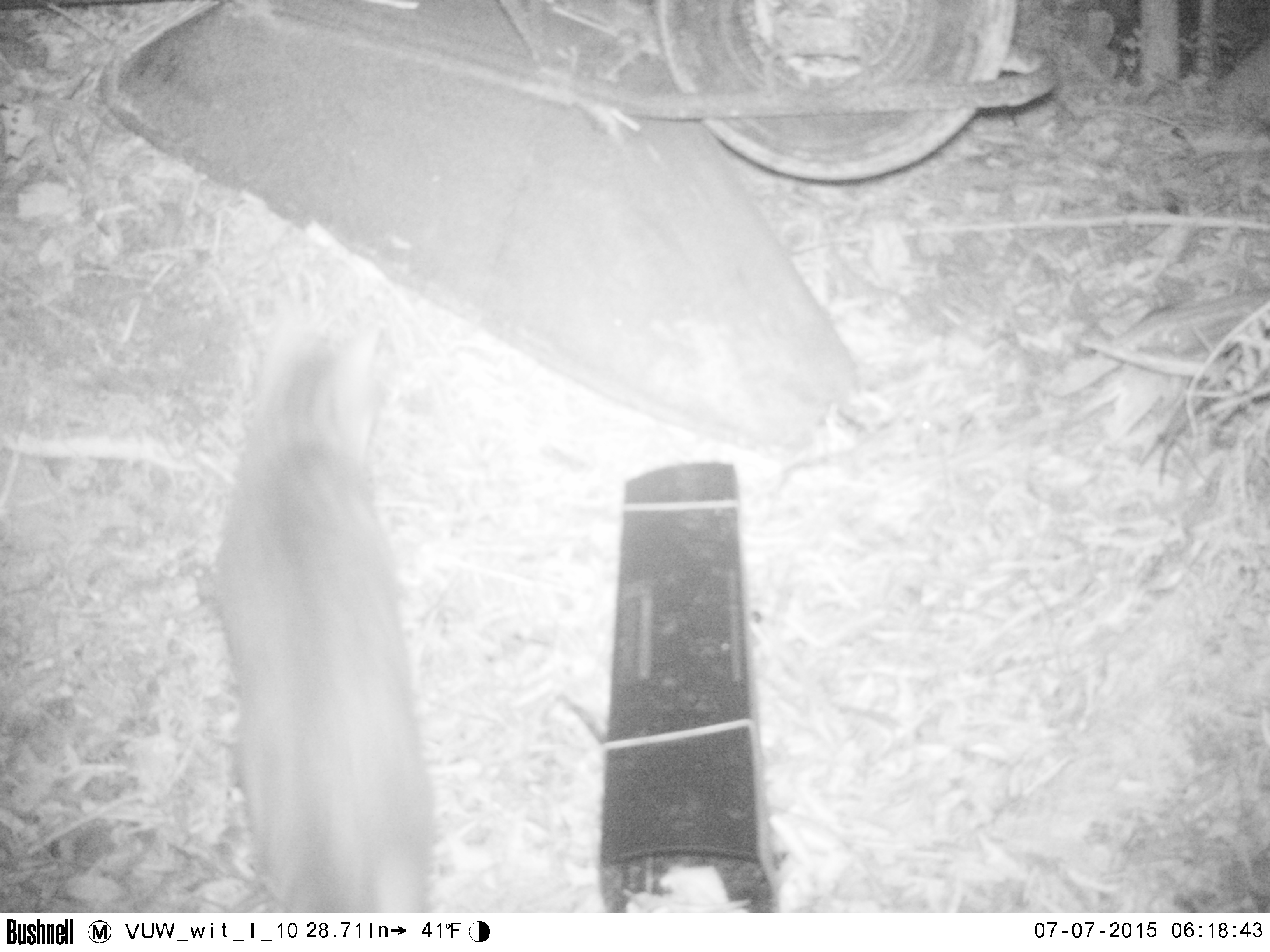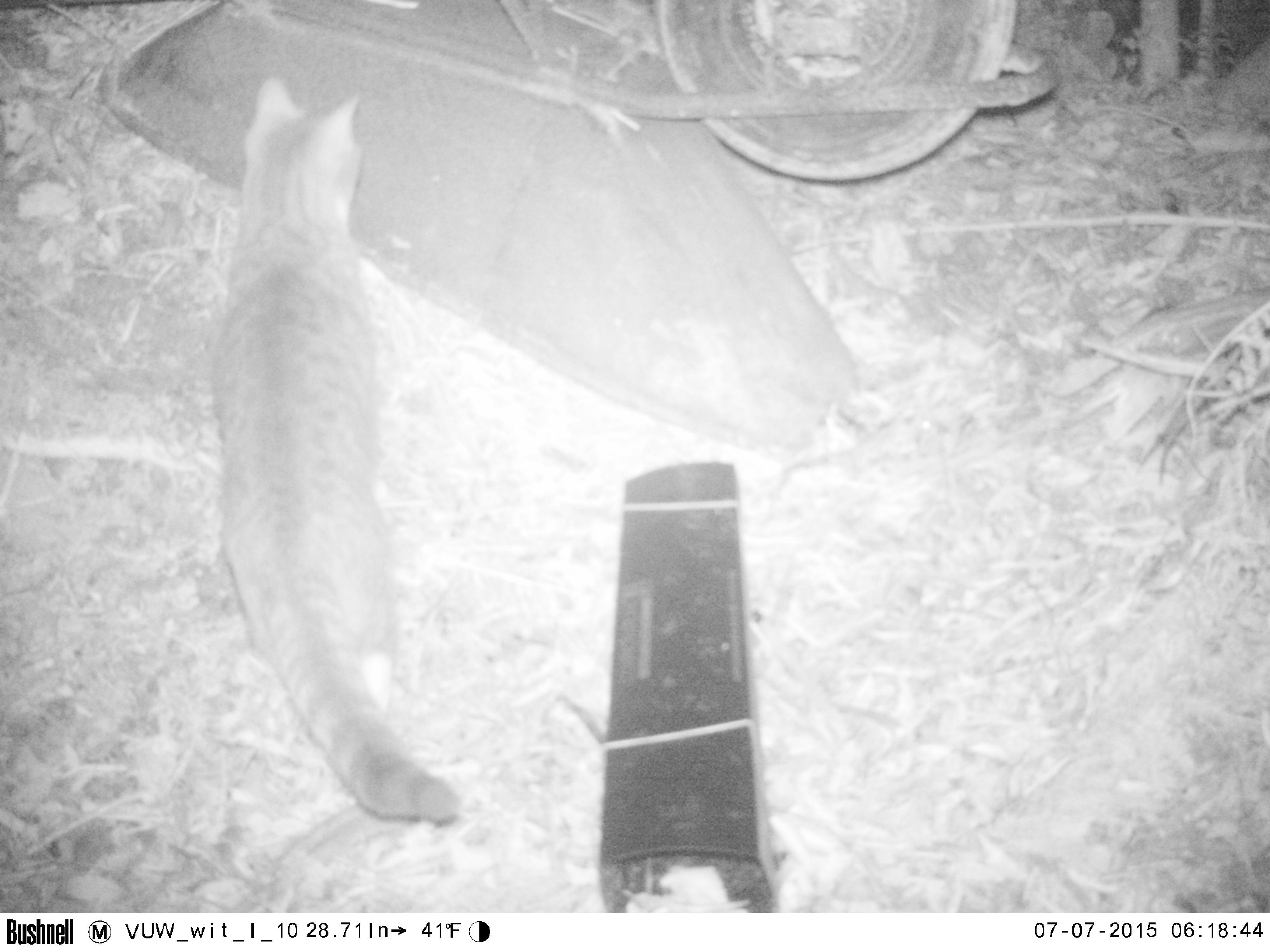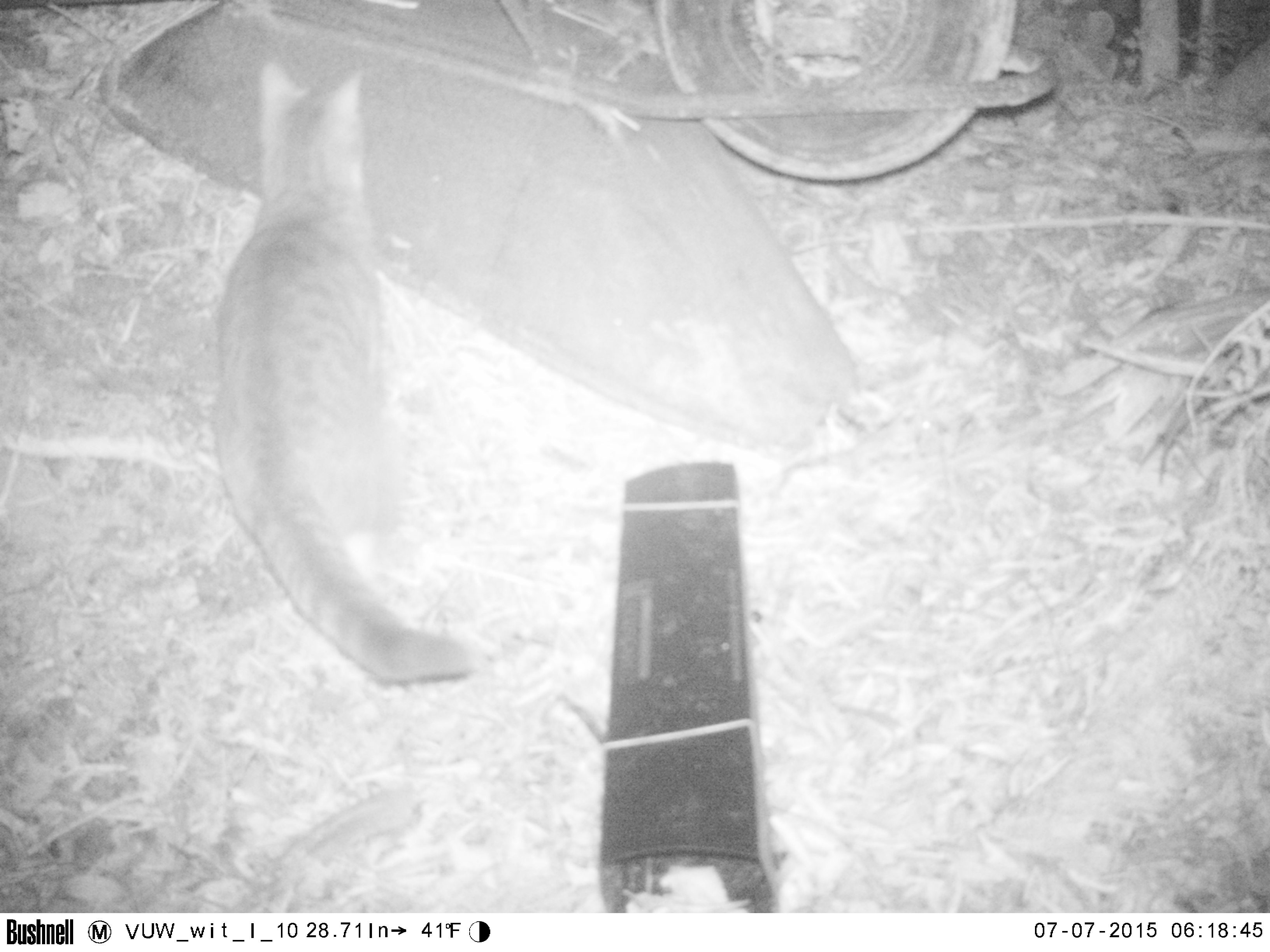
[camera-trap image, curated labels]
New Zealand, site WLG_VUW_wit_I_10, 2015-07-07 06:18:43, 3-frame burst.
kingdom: Animalia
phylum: Chordata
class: Mammalia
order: Carnivora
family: Felidae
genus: Felis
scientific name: Felis catus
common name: domestic cat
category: cat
Cat (domestic cat) (Felis catus).